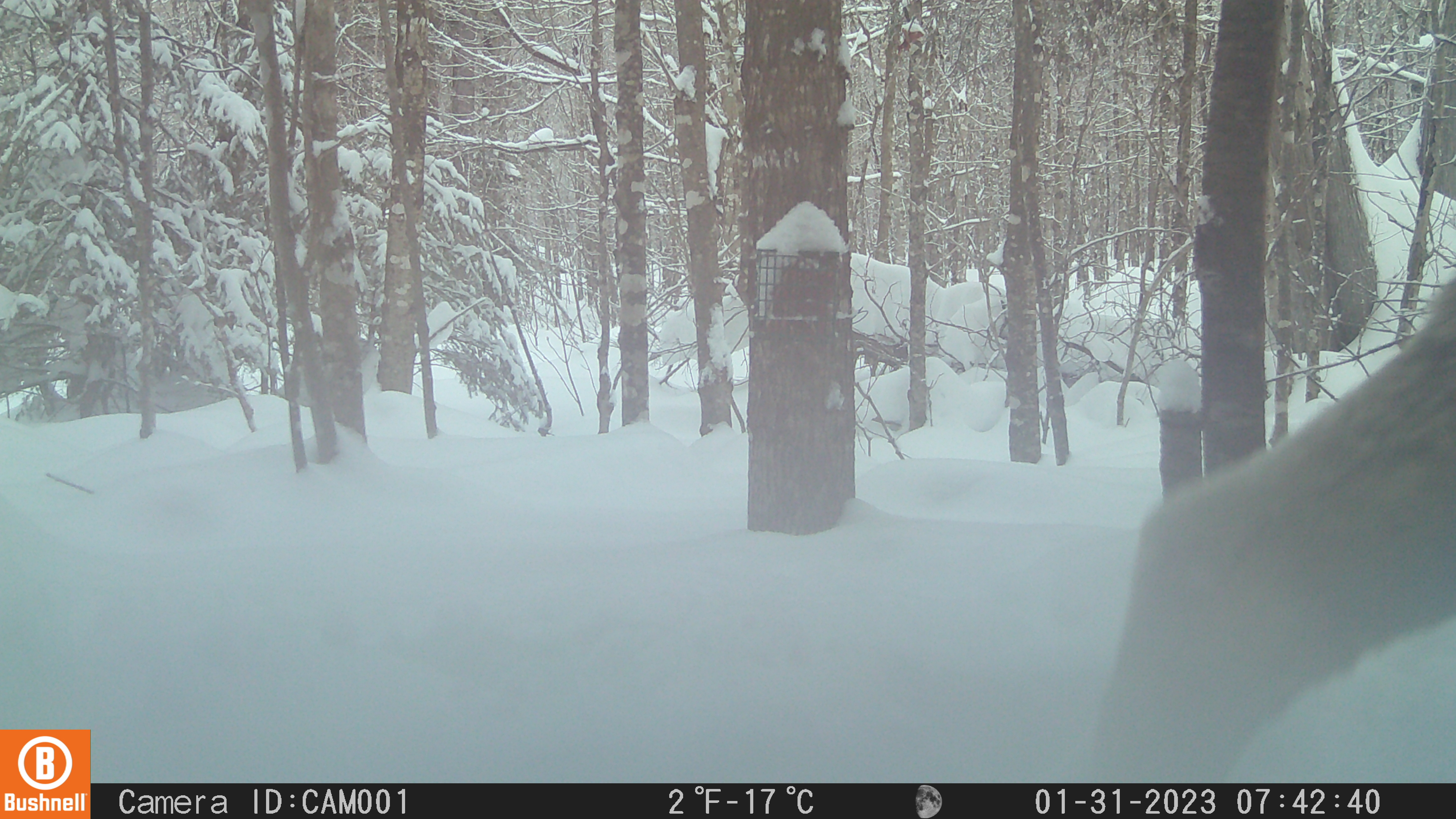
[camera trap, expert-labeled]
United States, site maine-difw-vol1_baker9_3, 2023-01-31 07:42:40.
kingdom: Animalia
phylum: Chordata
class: Mammalia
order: Artiodactyla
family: Cervidae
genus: Alces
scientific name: Alces alces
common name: moose